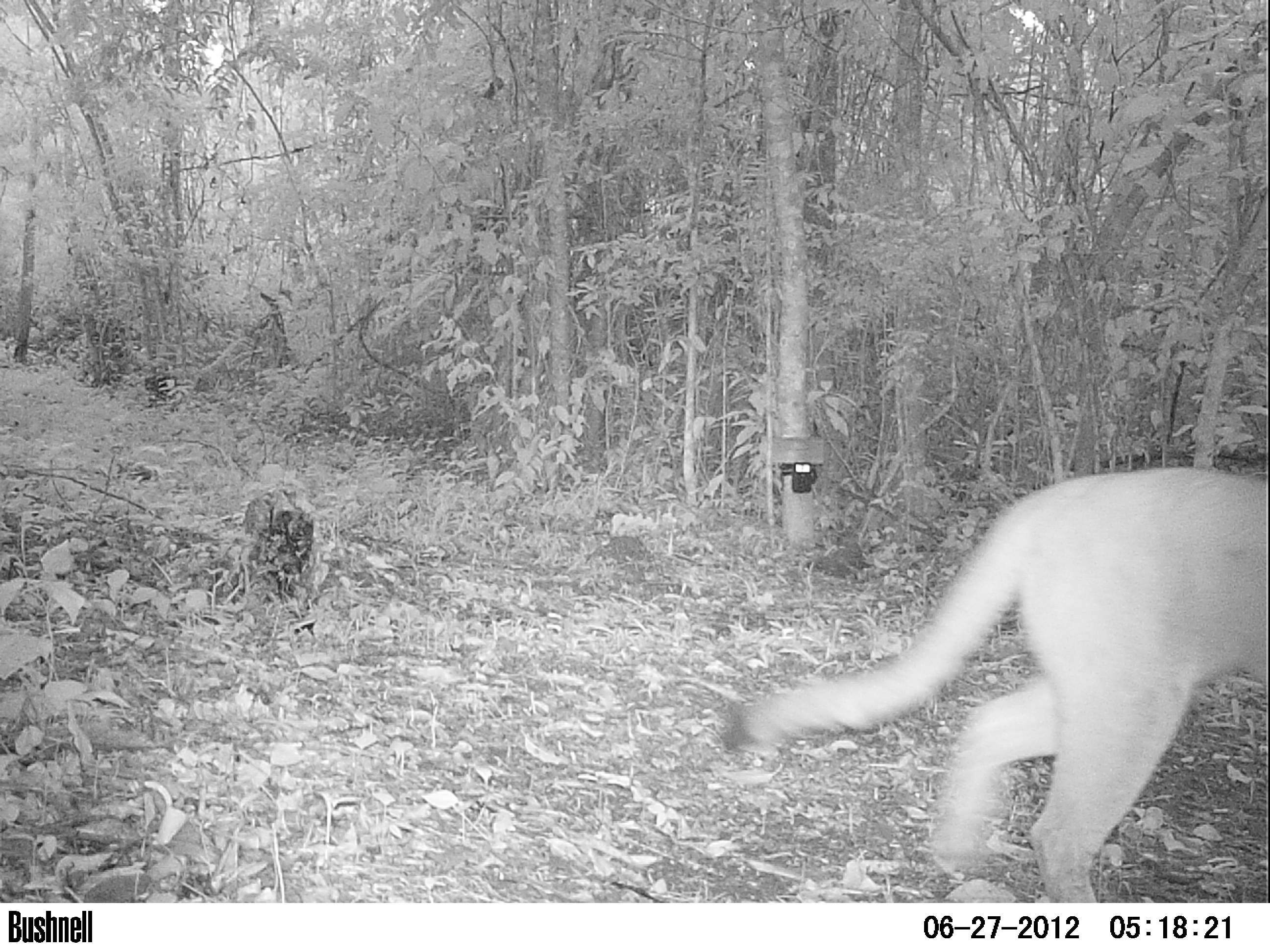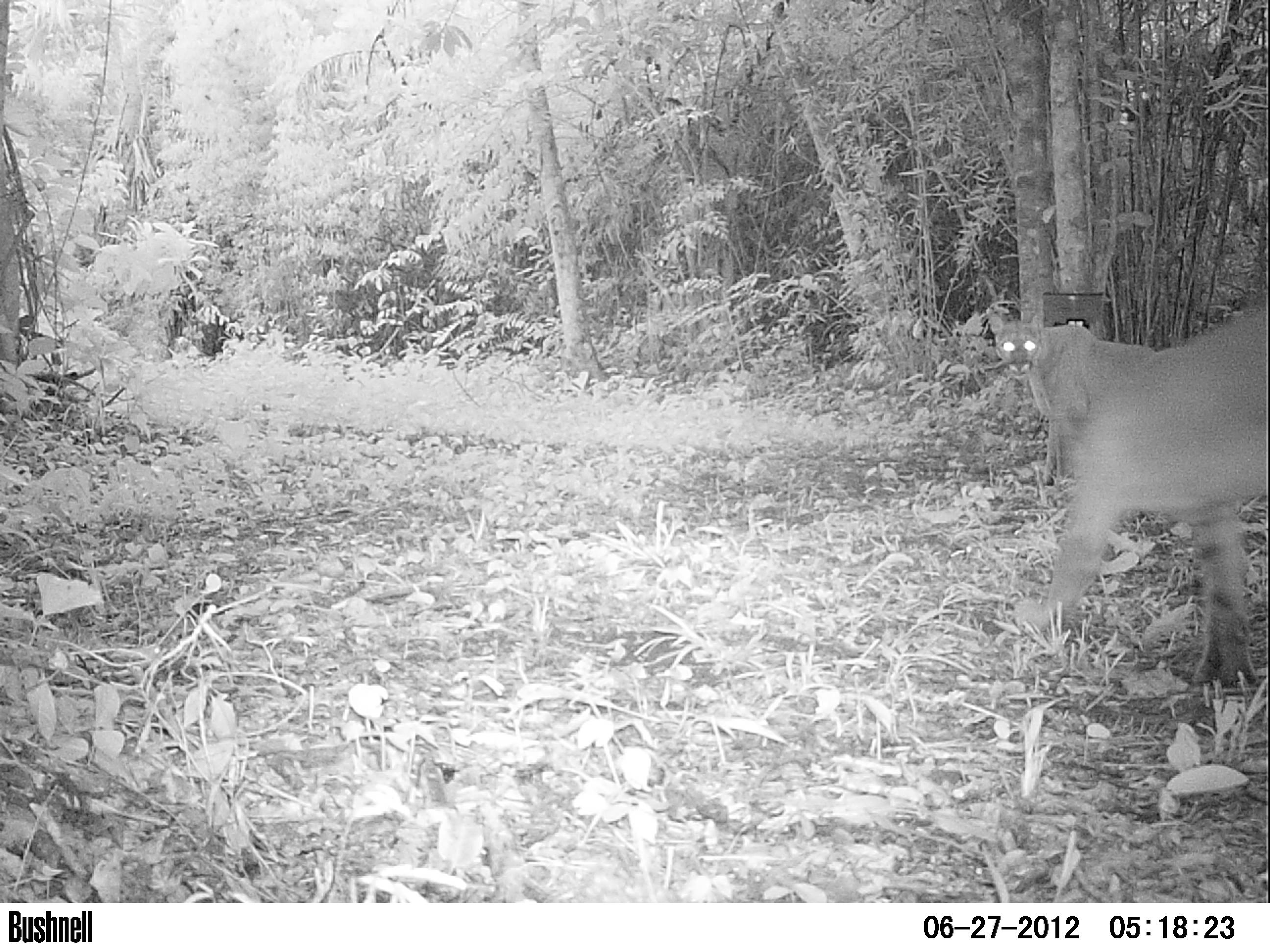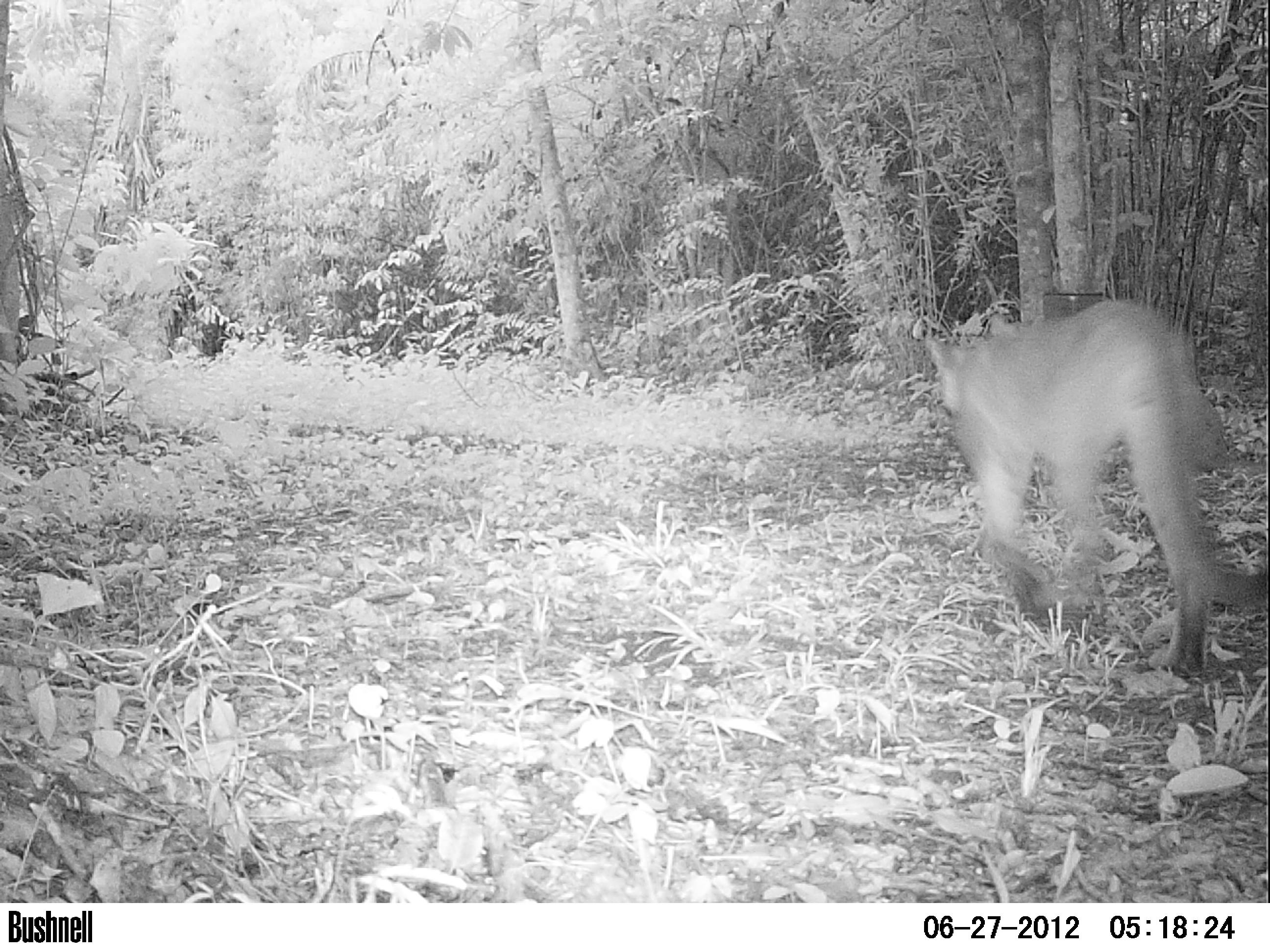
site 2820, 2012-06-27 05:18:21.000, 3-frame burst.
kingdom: Animalia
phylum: Chordata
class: Mammalia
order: Carnivora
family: Felidae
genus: Puma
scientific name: Puma concolor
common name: mountain lion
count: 2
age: adult